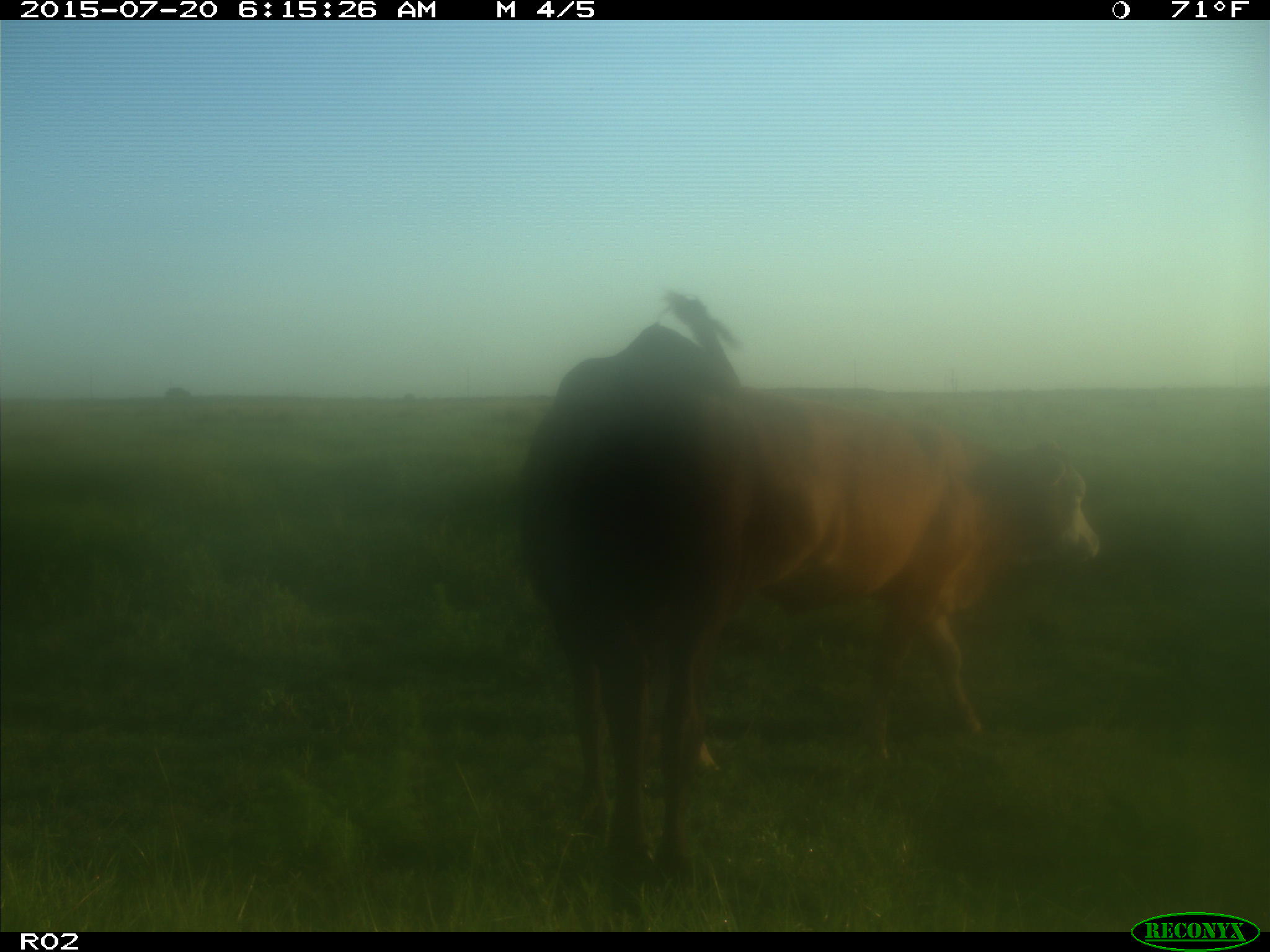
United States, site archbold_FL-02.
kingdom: Animalia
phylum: Chordata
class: Mammalia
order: Artiodactyla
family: Bovidae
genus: Bos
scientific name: Bos taurus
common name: domestic cow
Bos taurus (domestic cow).